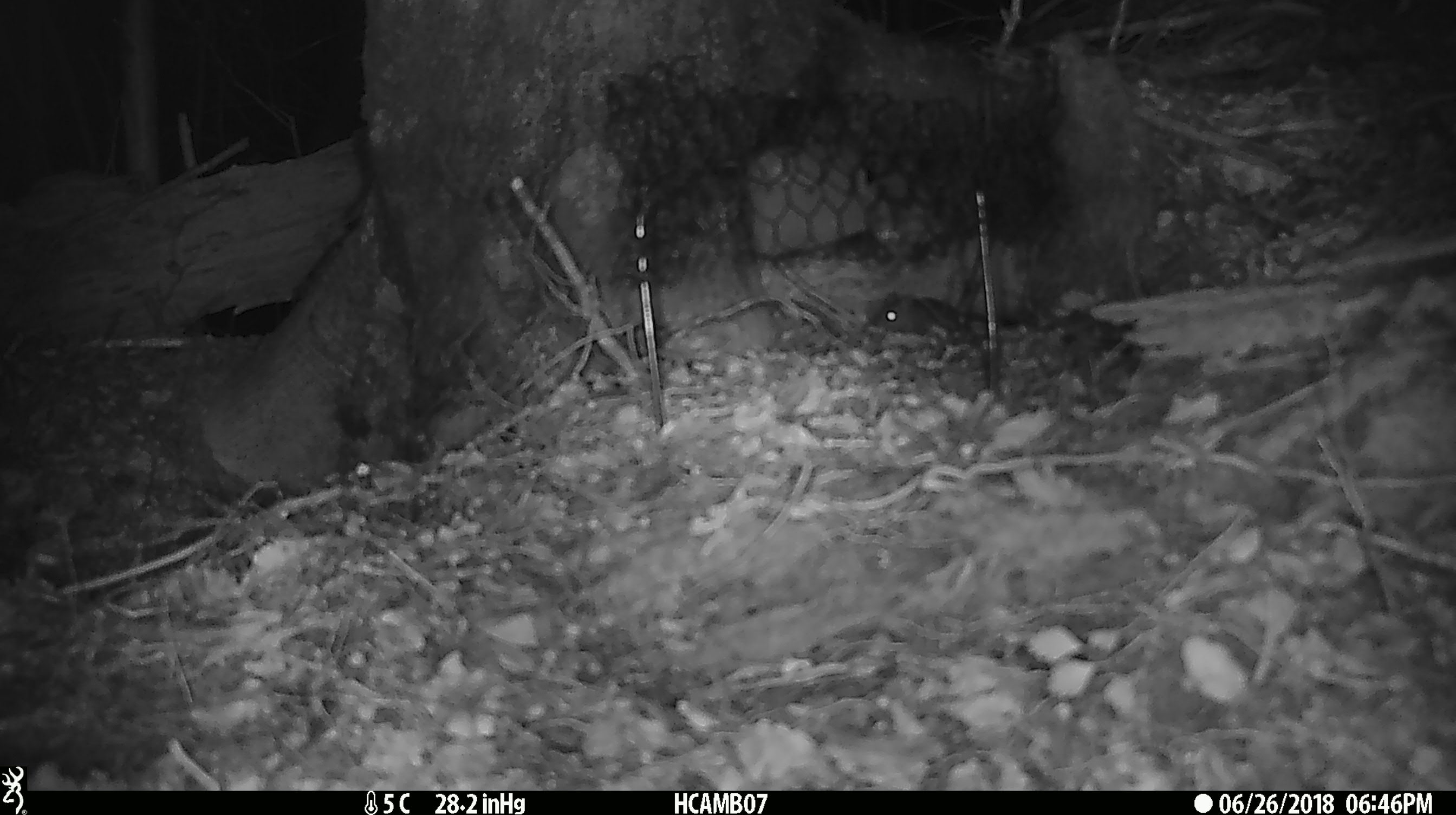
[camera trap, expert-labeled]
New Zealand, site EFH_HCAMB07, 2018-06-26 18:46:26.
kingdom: Animalia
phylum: Chordata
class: Mammalia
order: Rodentia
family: Muridae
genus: Mus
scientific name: Mus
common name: mouse